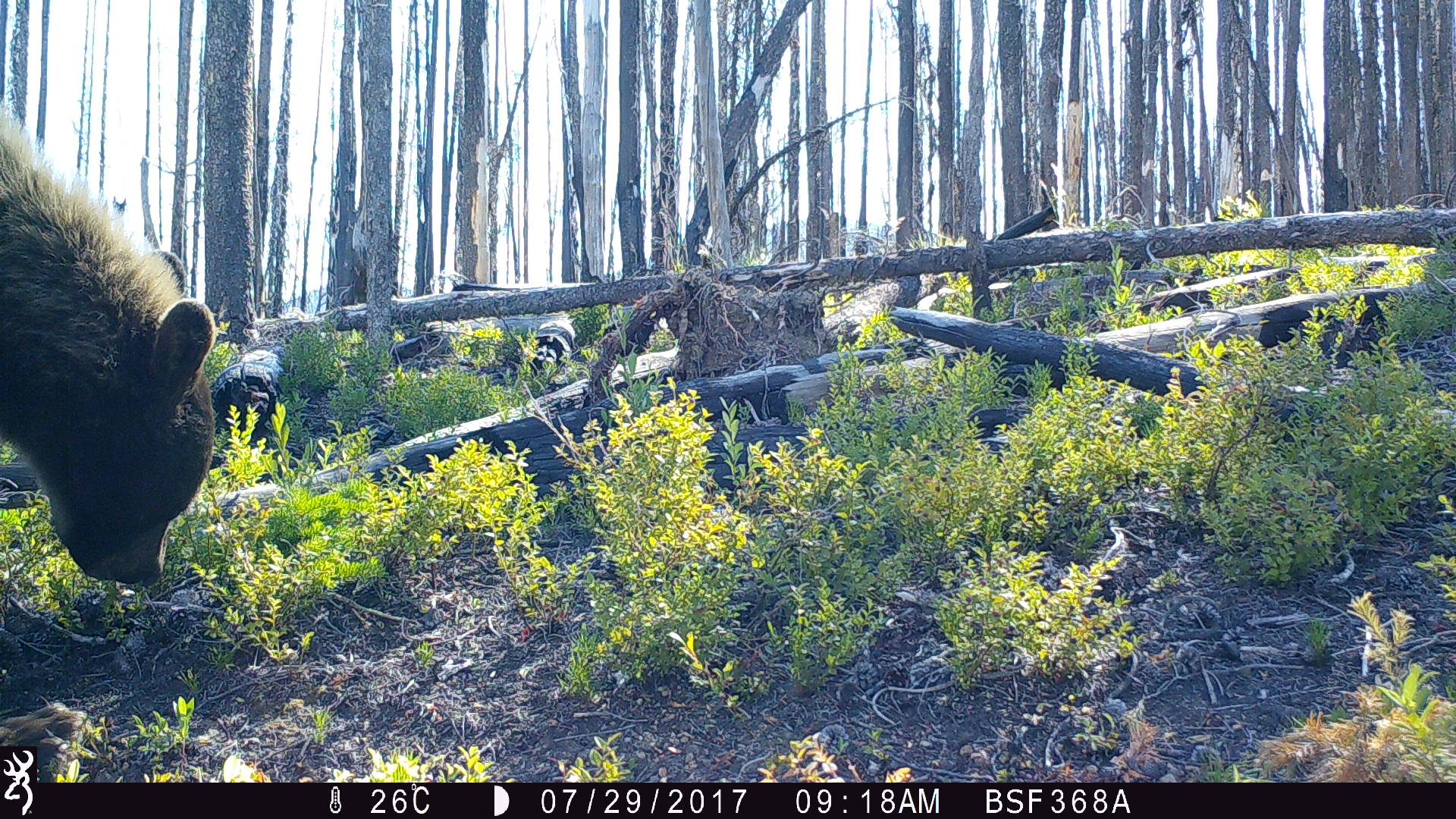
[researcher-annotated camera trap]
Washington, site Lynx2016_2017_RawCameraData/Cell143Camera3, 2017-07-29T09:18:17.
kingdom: Animalia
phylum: Chordata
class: Mammalia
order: Carnivora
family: Ursidae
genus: Ursus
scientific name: Ursus americanus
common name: american black bear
Ursus americanus (american black bear). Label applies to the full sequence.